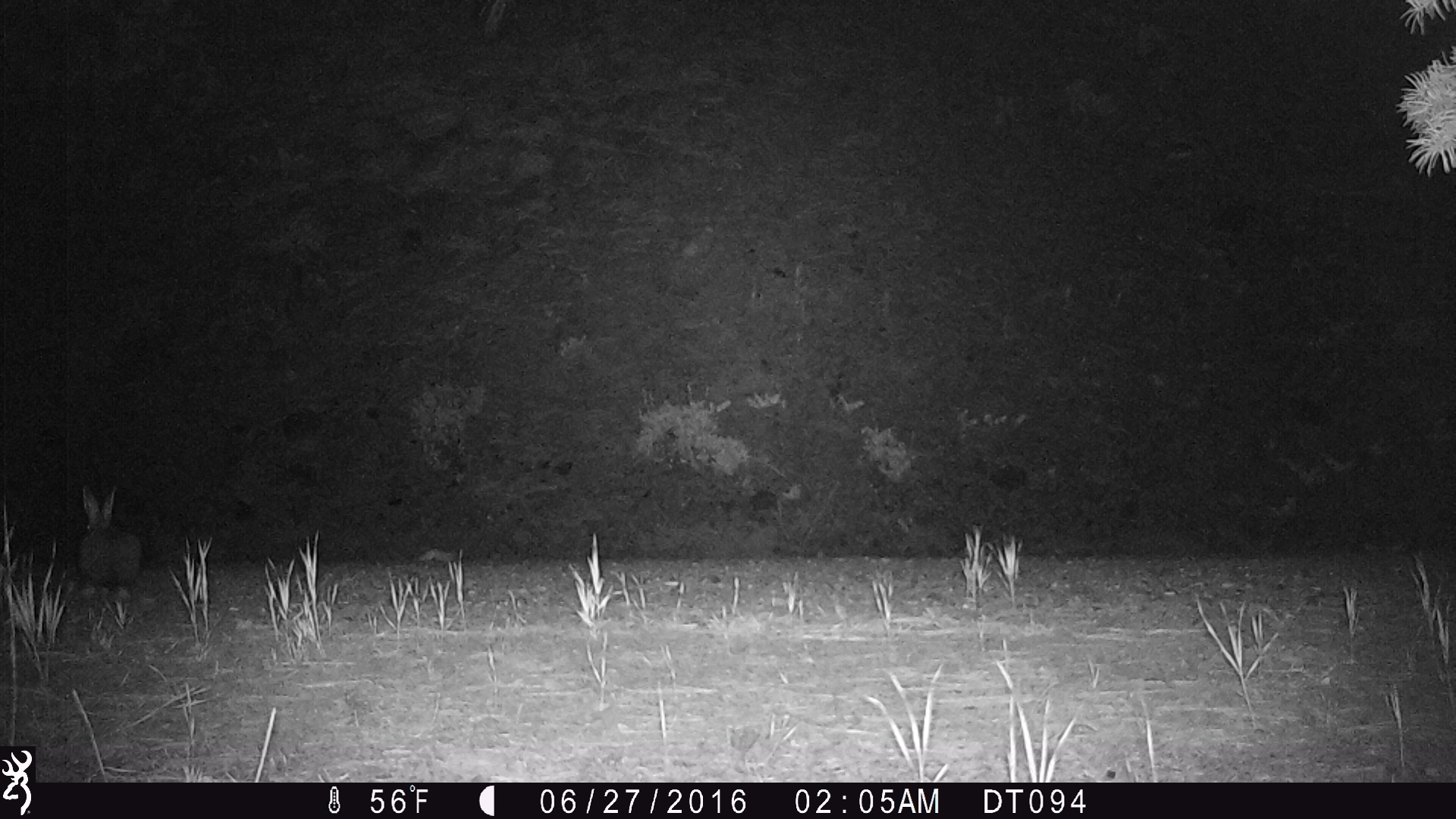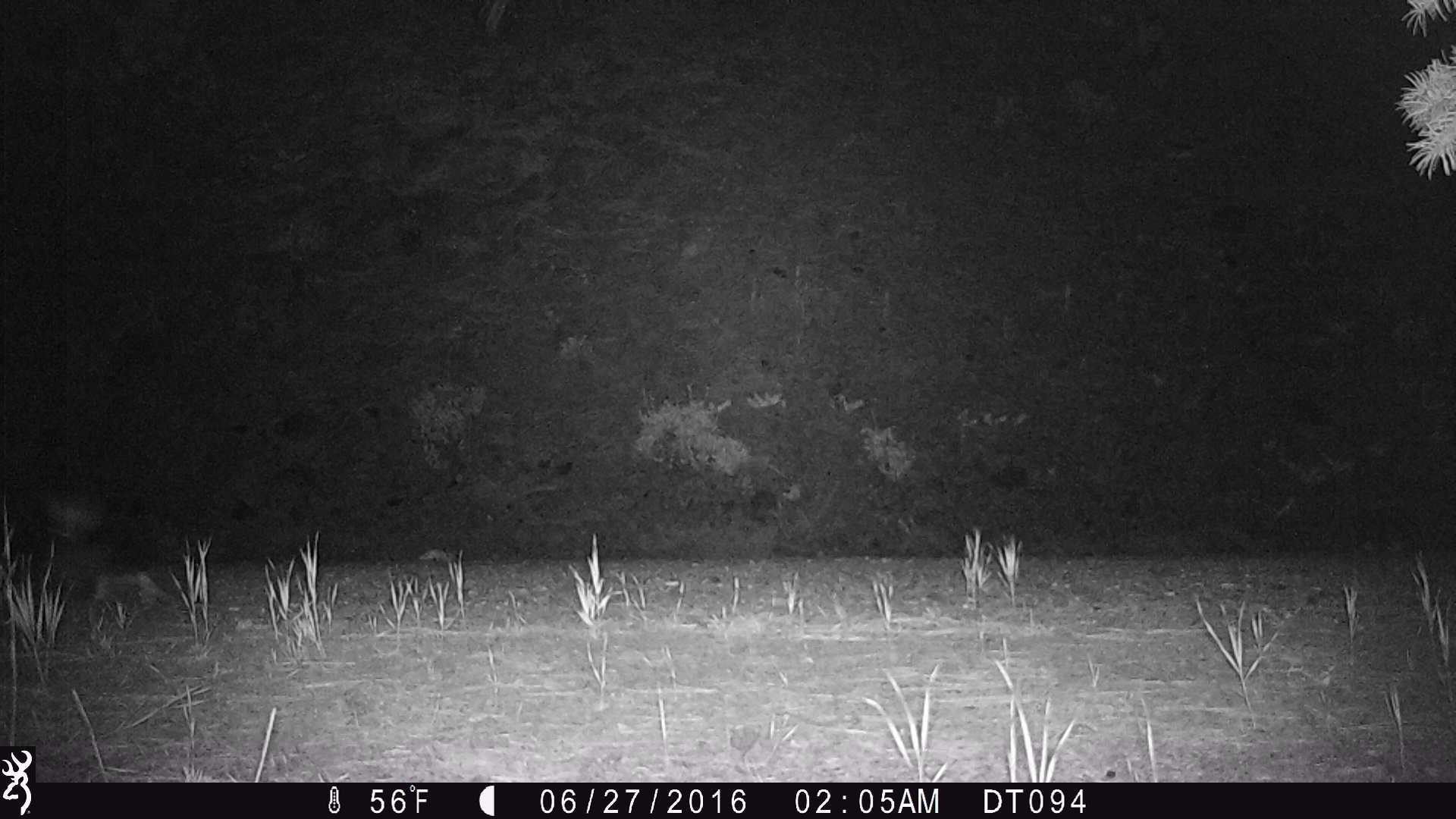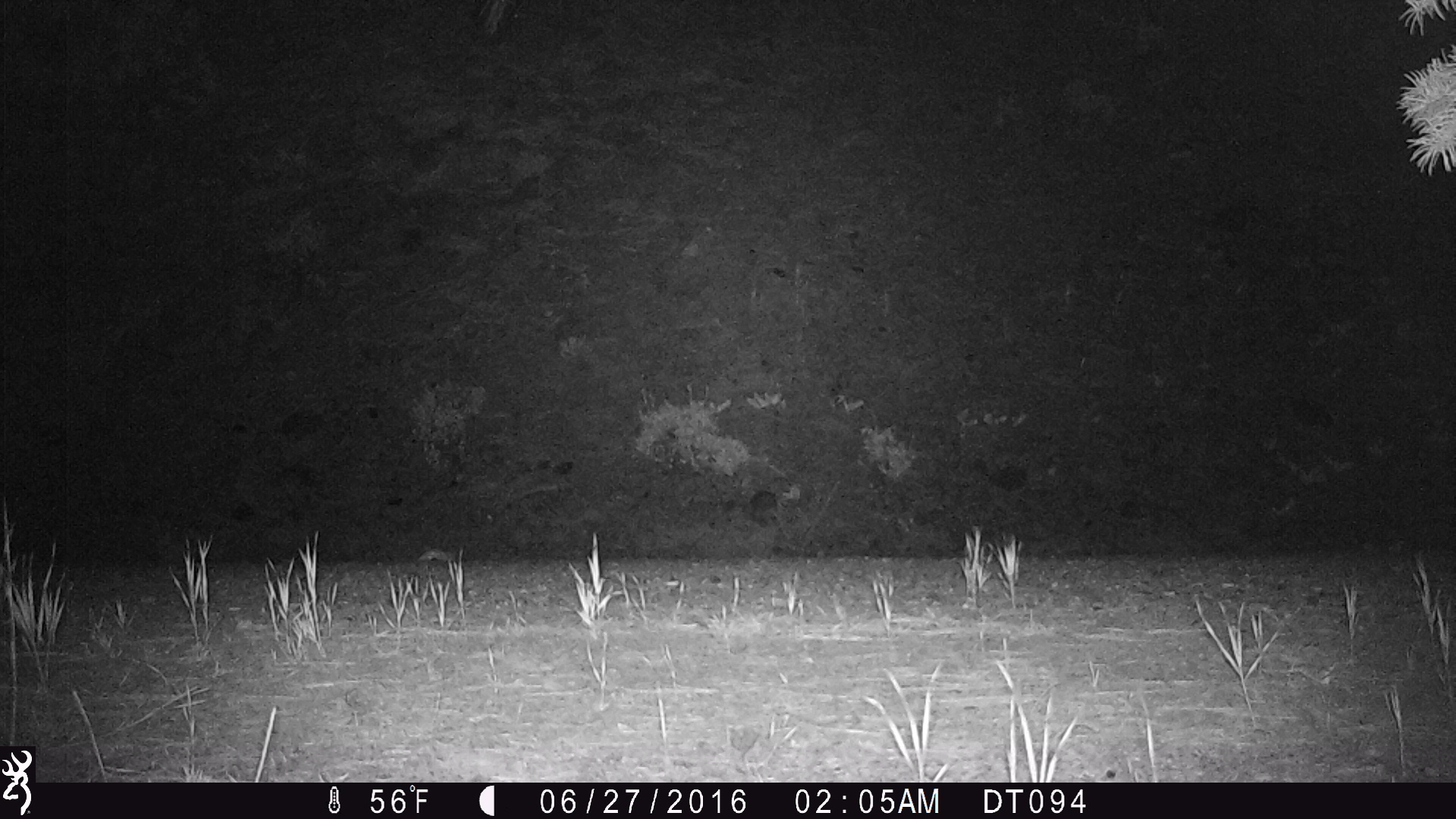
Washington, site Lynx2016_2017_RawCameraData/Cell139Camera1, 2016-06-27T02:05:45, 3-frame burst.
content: unidentified animal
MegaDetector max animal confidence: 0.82